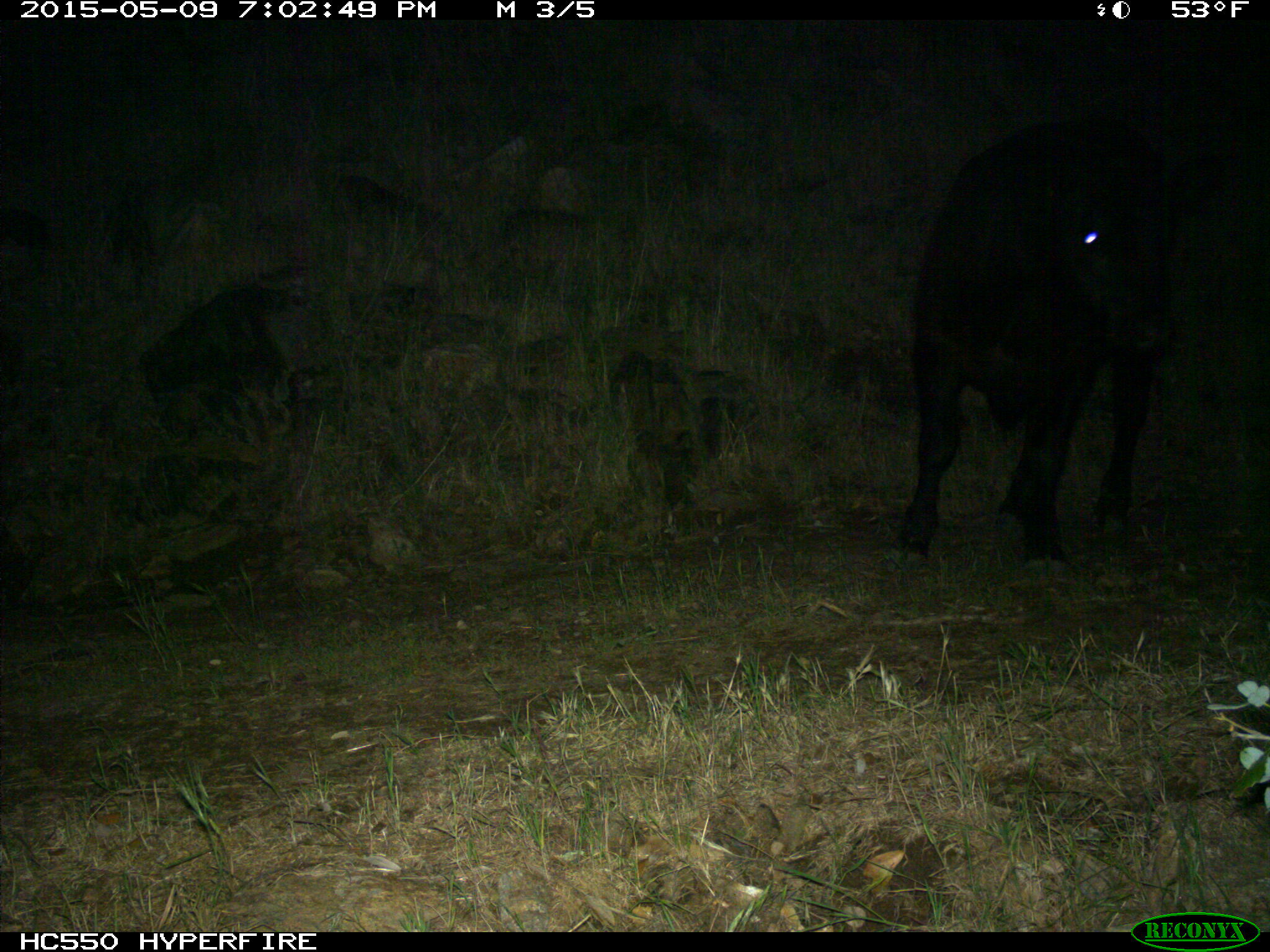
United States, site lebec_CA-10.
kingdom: Animalia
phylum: Chordata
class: Mammalia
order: Artiodactyla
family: Bovidae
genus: Bos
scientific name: Bos taurus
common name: domestic cow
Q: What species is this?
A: Bos taurus (domestic cow).